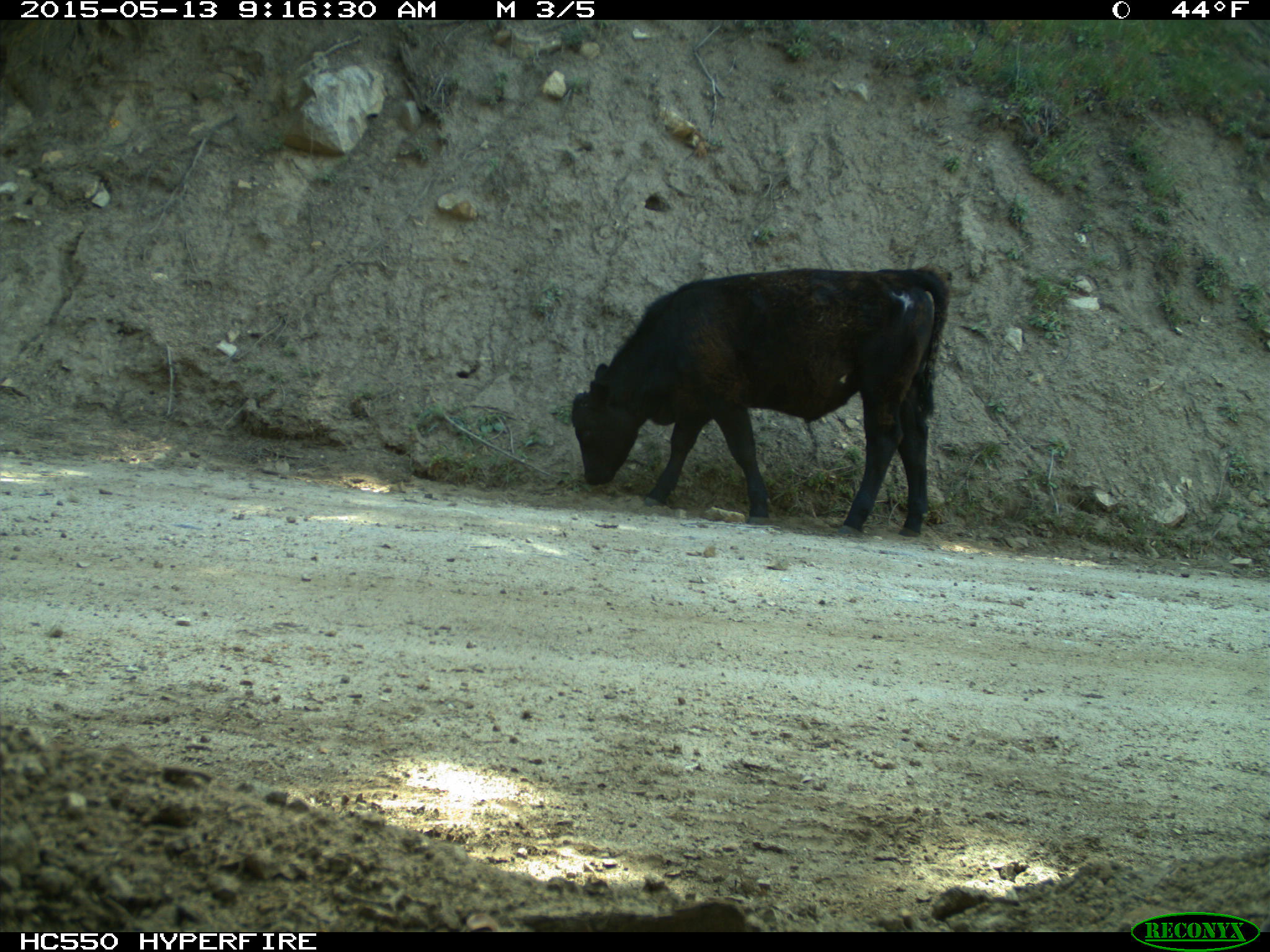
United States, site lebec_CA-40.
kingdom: Animalia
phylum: Chordata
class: Mammalia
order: Artiodactyla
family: Bovidae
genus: Bos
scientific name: Bos taurus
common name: domestic cow